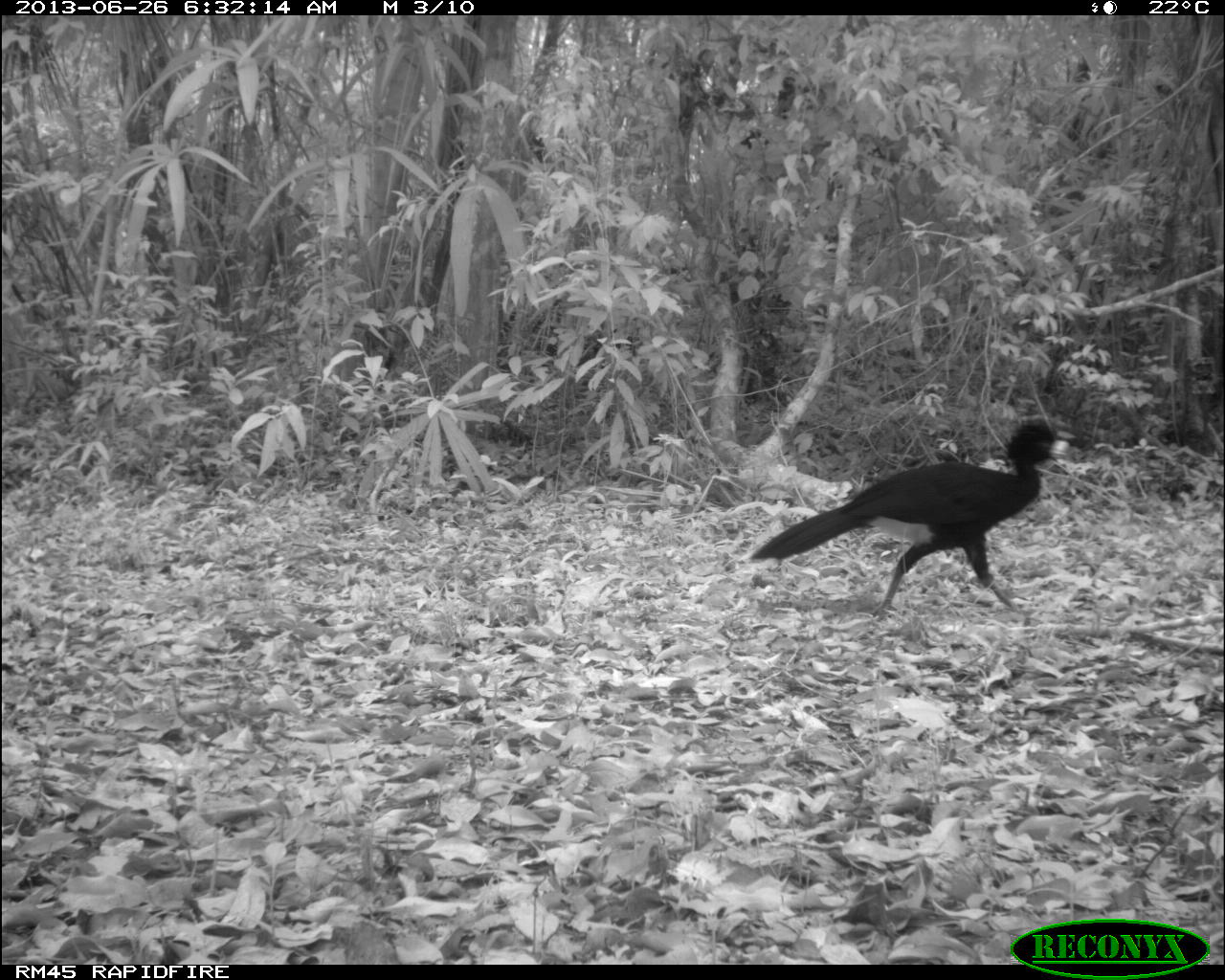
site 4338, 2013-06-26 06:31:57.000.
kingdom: Animalia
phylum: Chordata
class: Aves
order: Galliformes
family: Cracidae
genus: Crax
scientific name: Crax rubra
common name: great curassow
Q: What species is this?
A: Crax rubra (great curassow).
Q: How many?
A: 1.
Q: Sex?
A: Male.